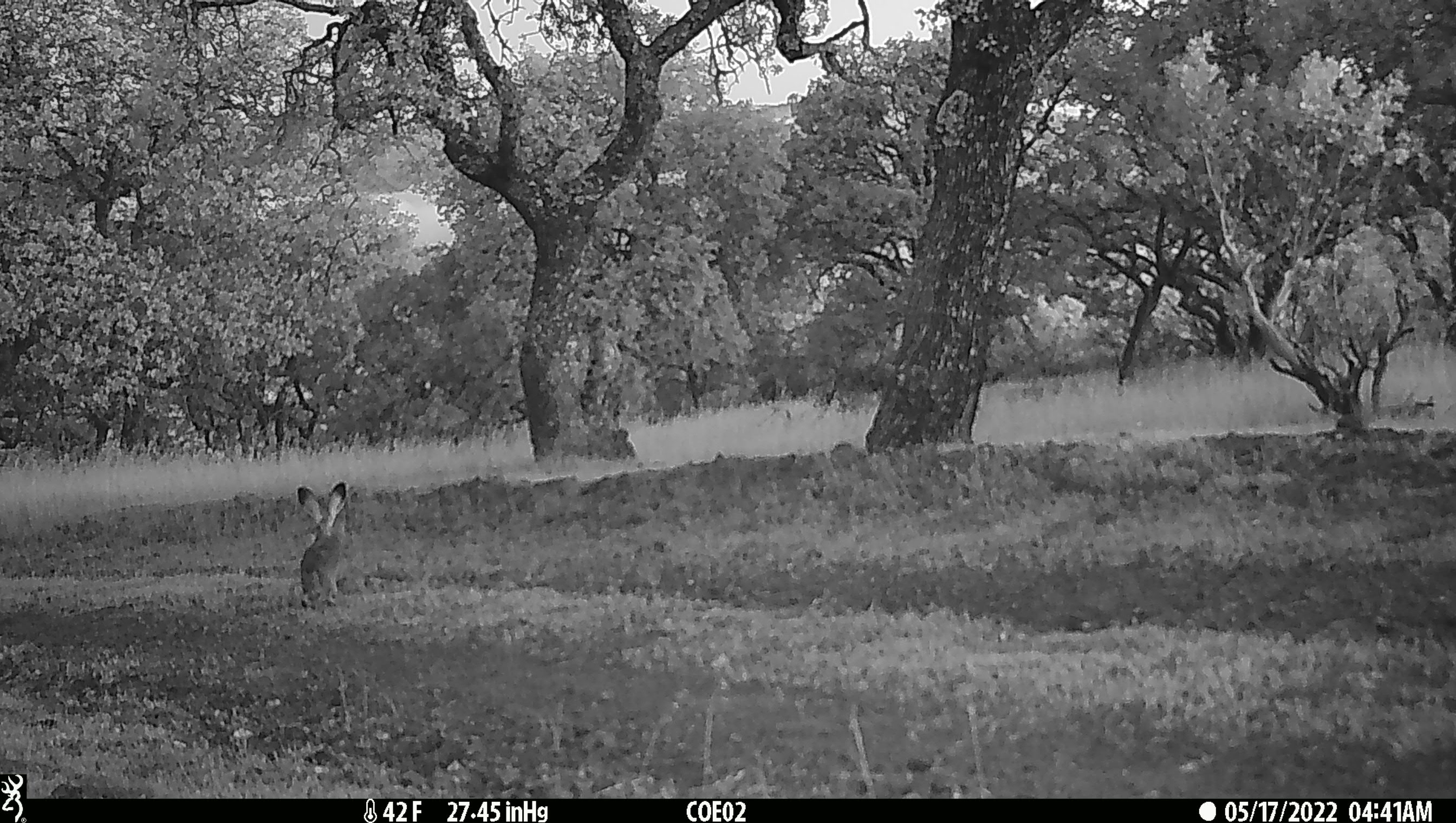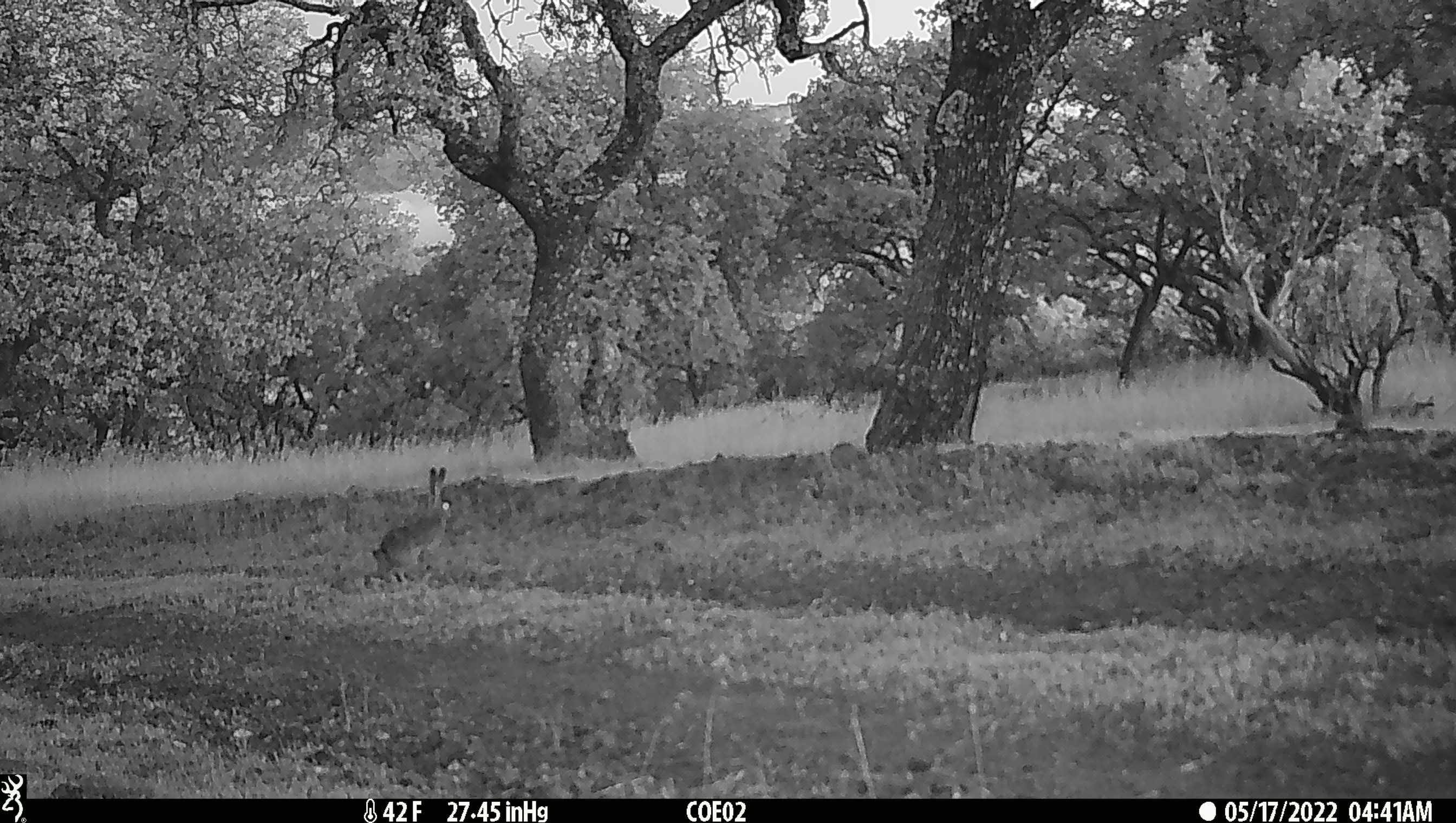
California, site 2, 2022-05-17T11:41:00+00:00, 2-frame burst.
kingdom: Animalia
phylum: Chordata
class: Mammalia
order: Lagomorpha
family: Leporidae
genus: Lepus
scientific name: Lepus californicus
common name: black-tailed jackrabbit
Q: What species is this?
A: Black-tailed jackrabbit (Lepus californicus).